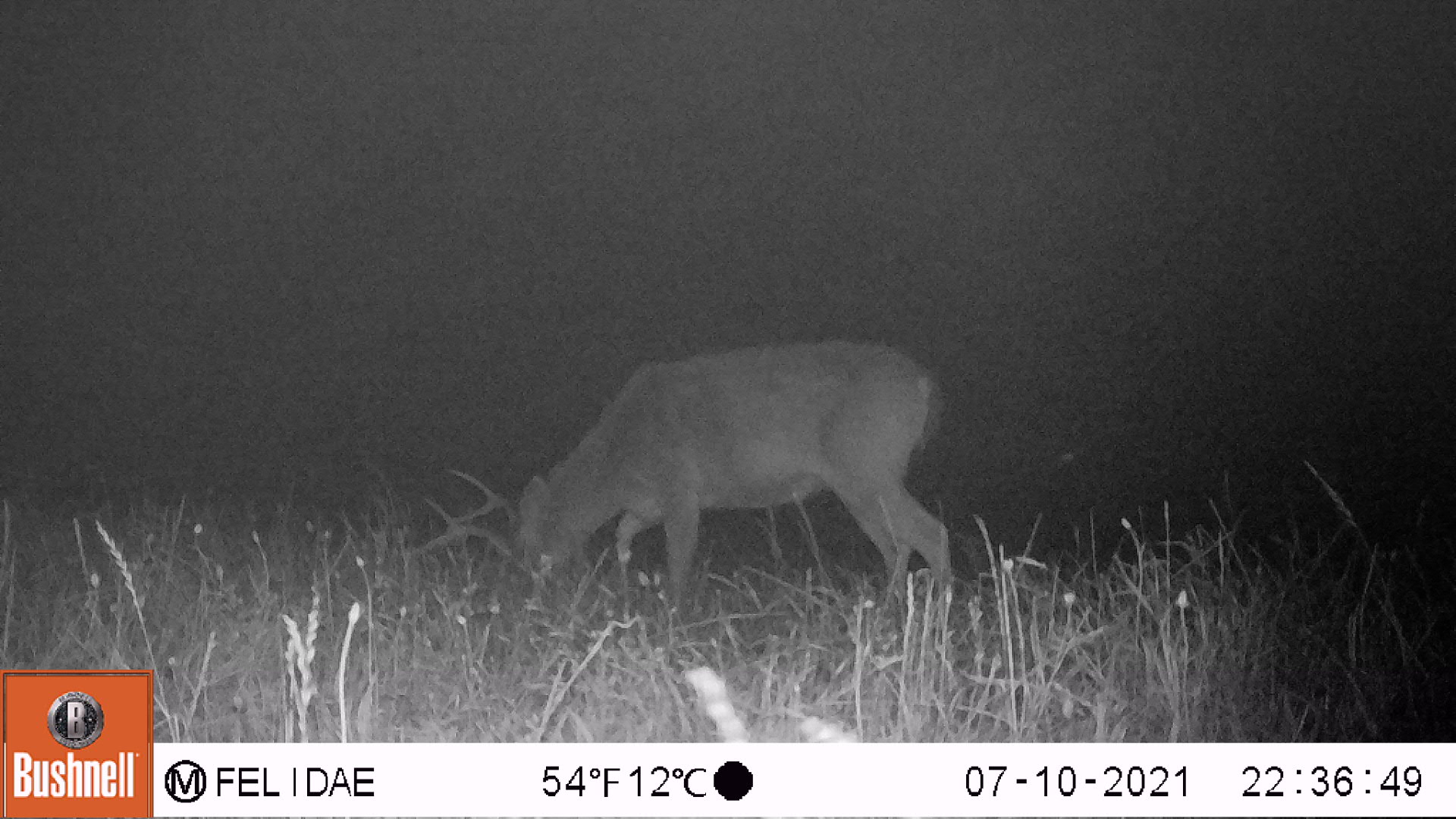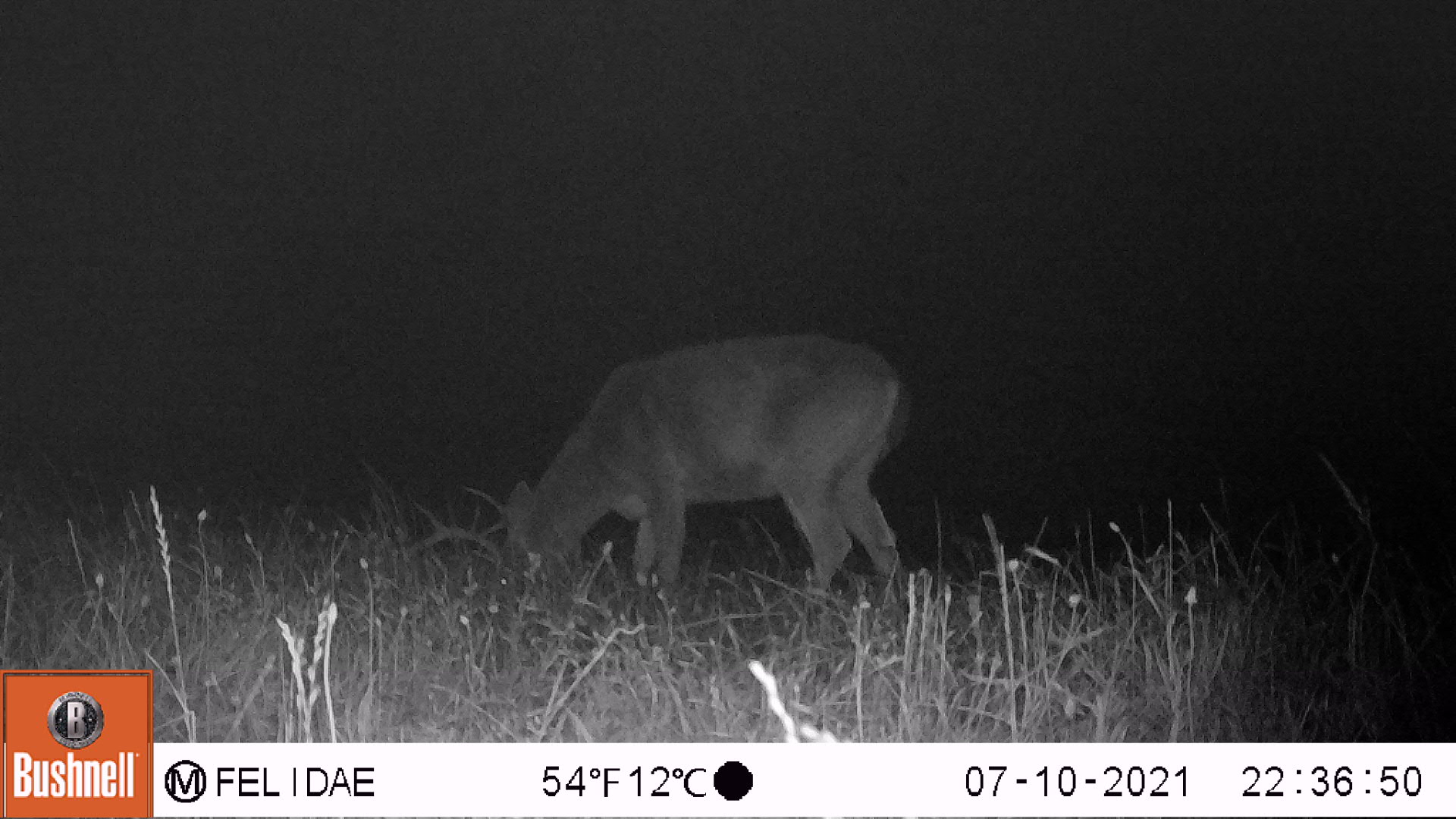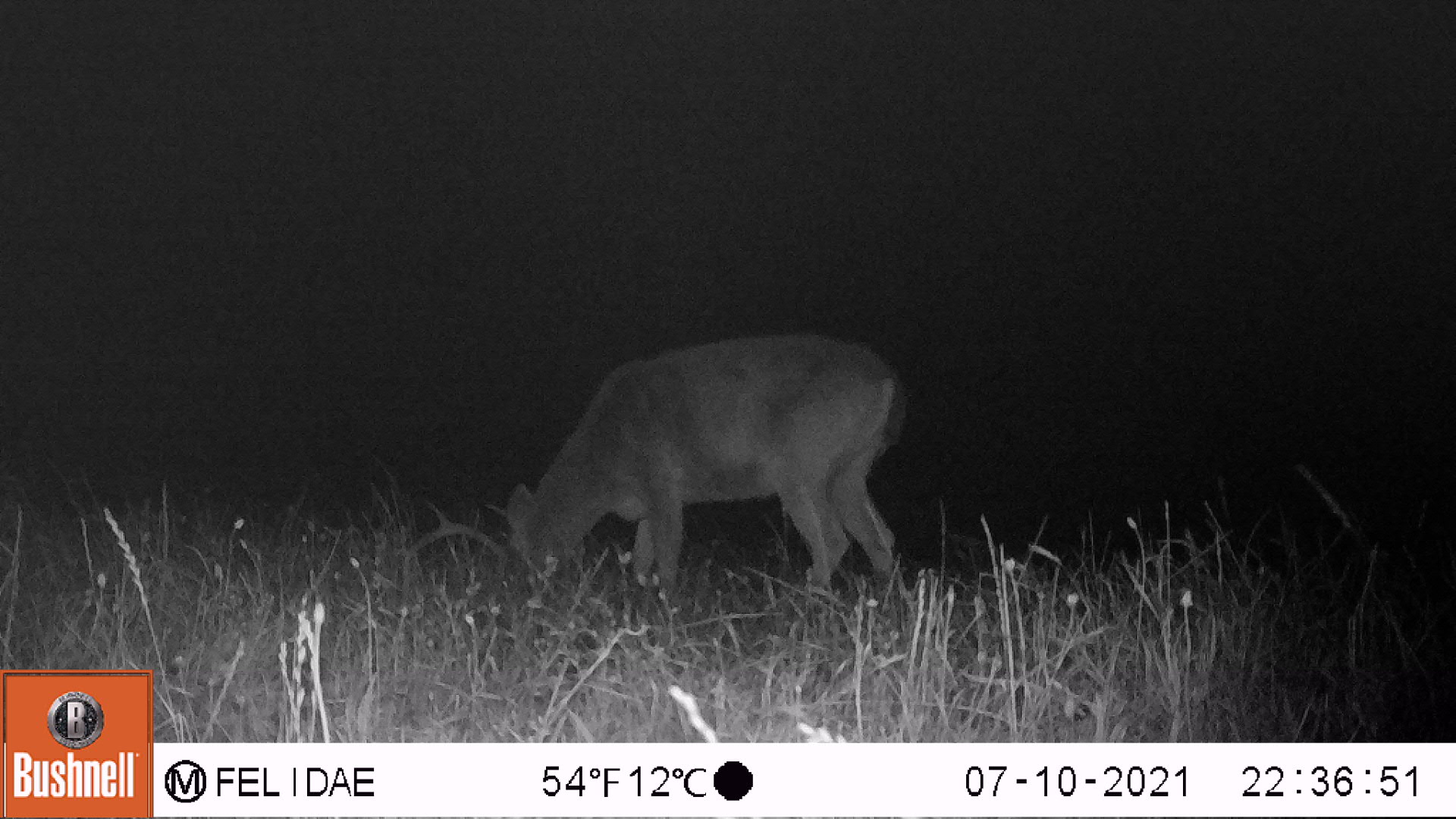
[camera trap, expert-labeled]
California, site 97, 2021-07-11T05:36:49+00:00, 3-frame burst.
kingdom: Animalia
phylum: Chordata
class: Mammalia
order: Artiodactyla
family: Cervidae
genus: Odocoileus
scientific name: Odocoileus hemionus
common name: mule deer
Mule deer (Odocoileus hemionus).